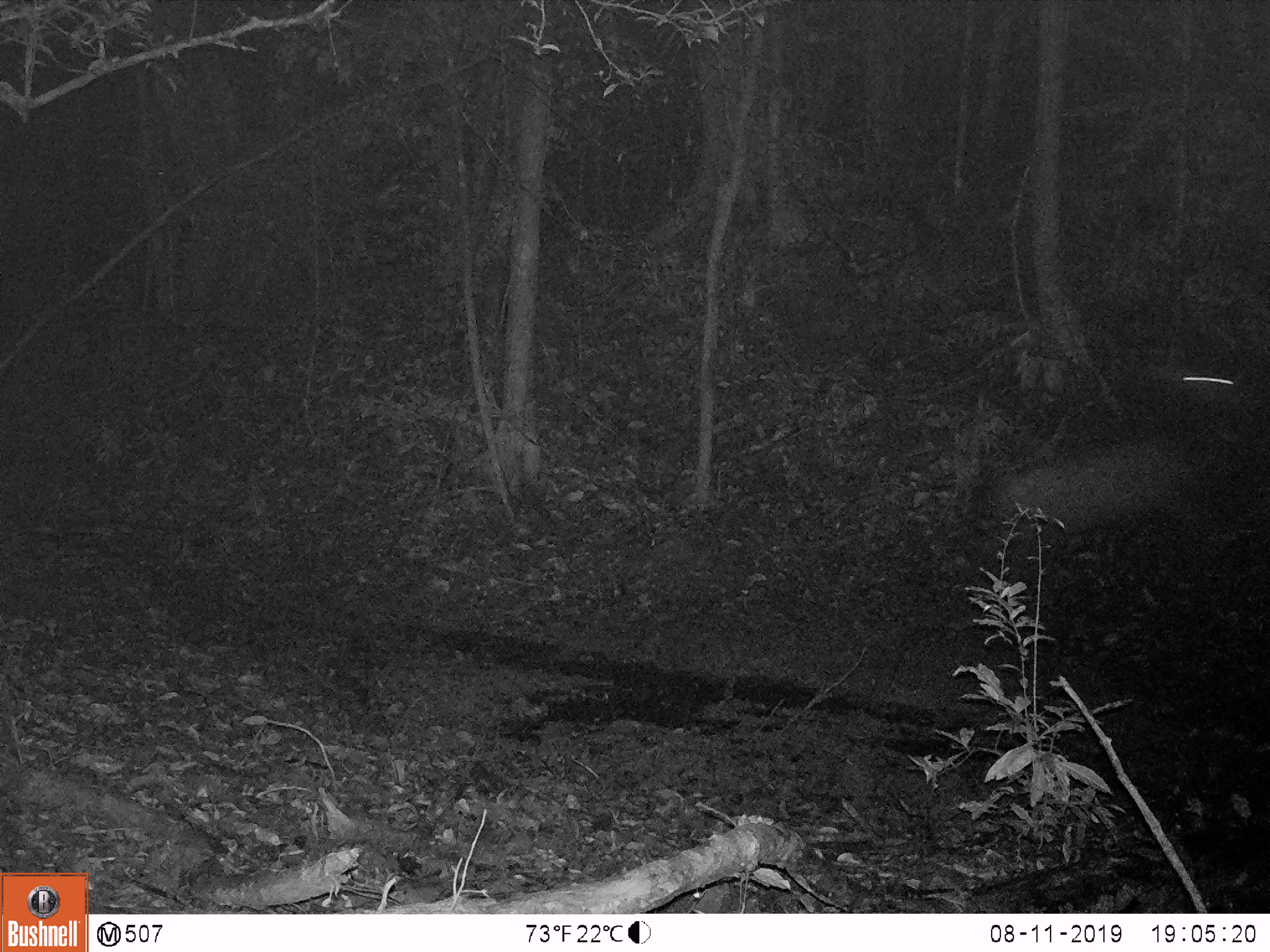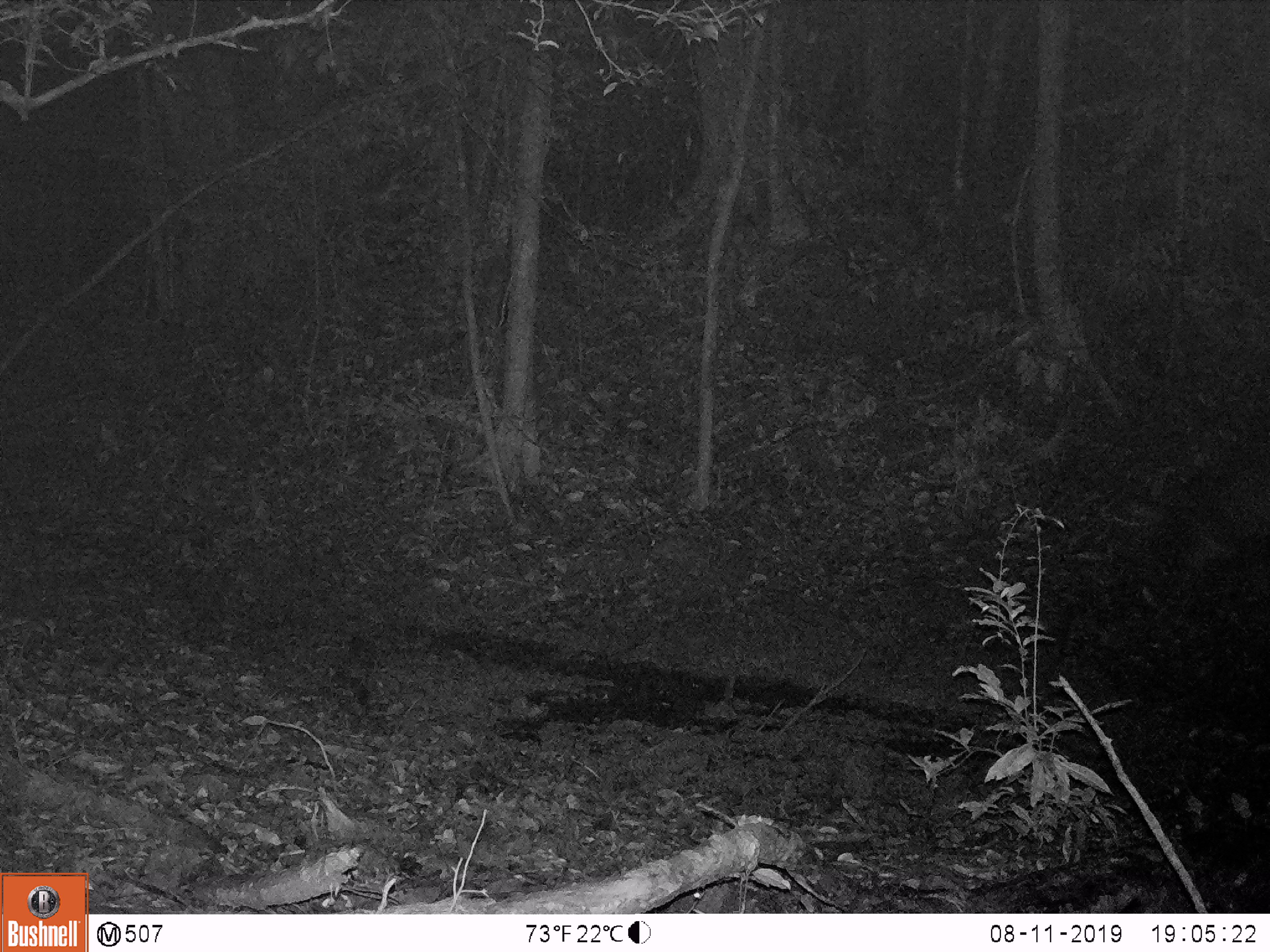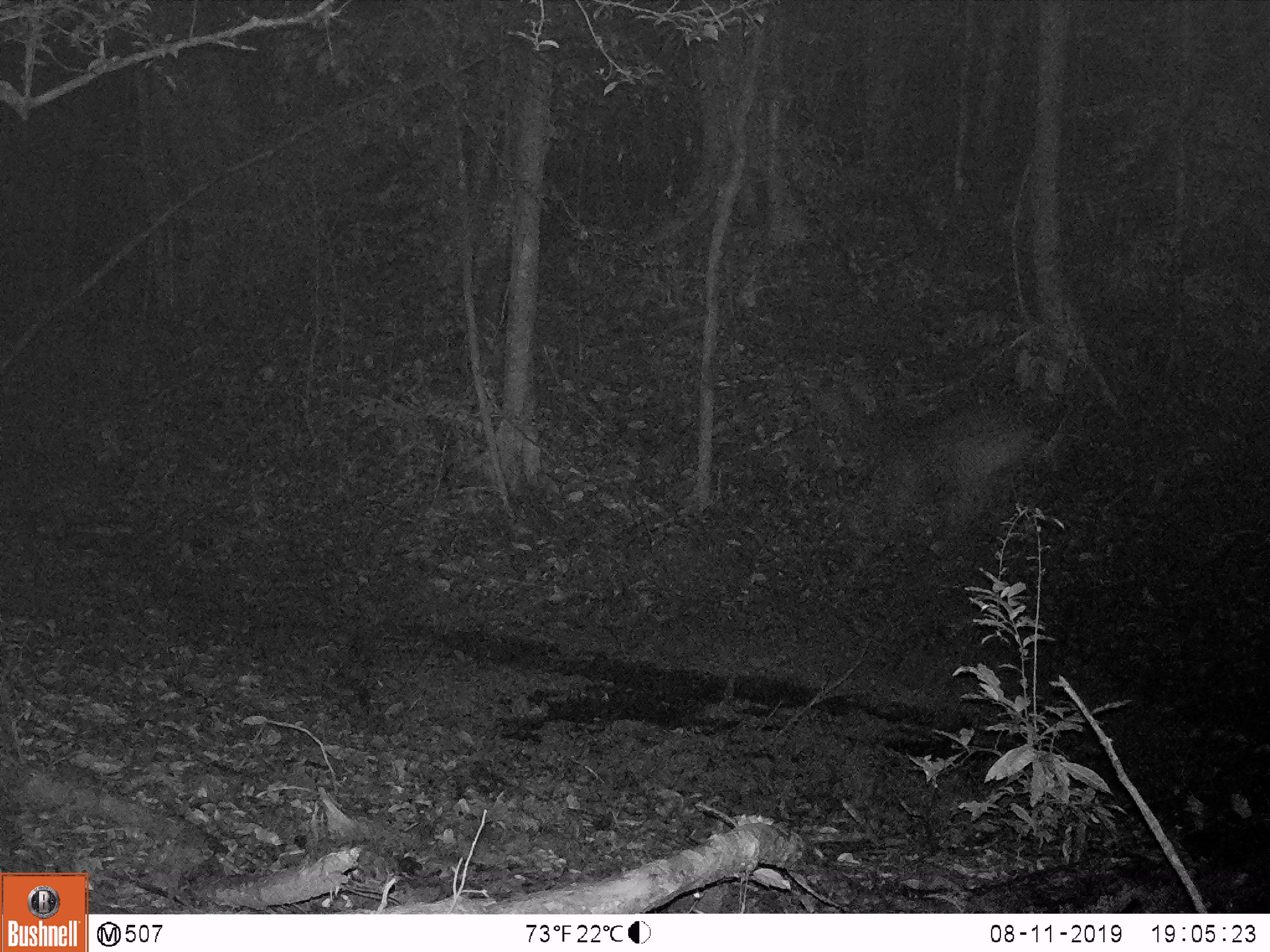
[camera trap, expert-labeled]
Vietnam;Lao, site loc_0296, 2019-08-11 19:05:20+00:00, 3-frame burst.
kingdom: Animalia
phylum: Chordata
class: Mammalia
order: Artiodactyla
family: Cervidae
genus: Rusa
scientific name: Rusa unicolor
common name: sambar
Sambar (Rusa unicolor). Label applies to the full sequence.